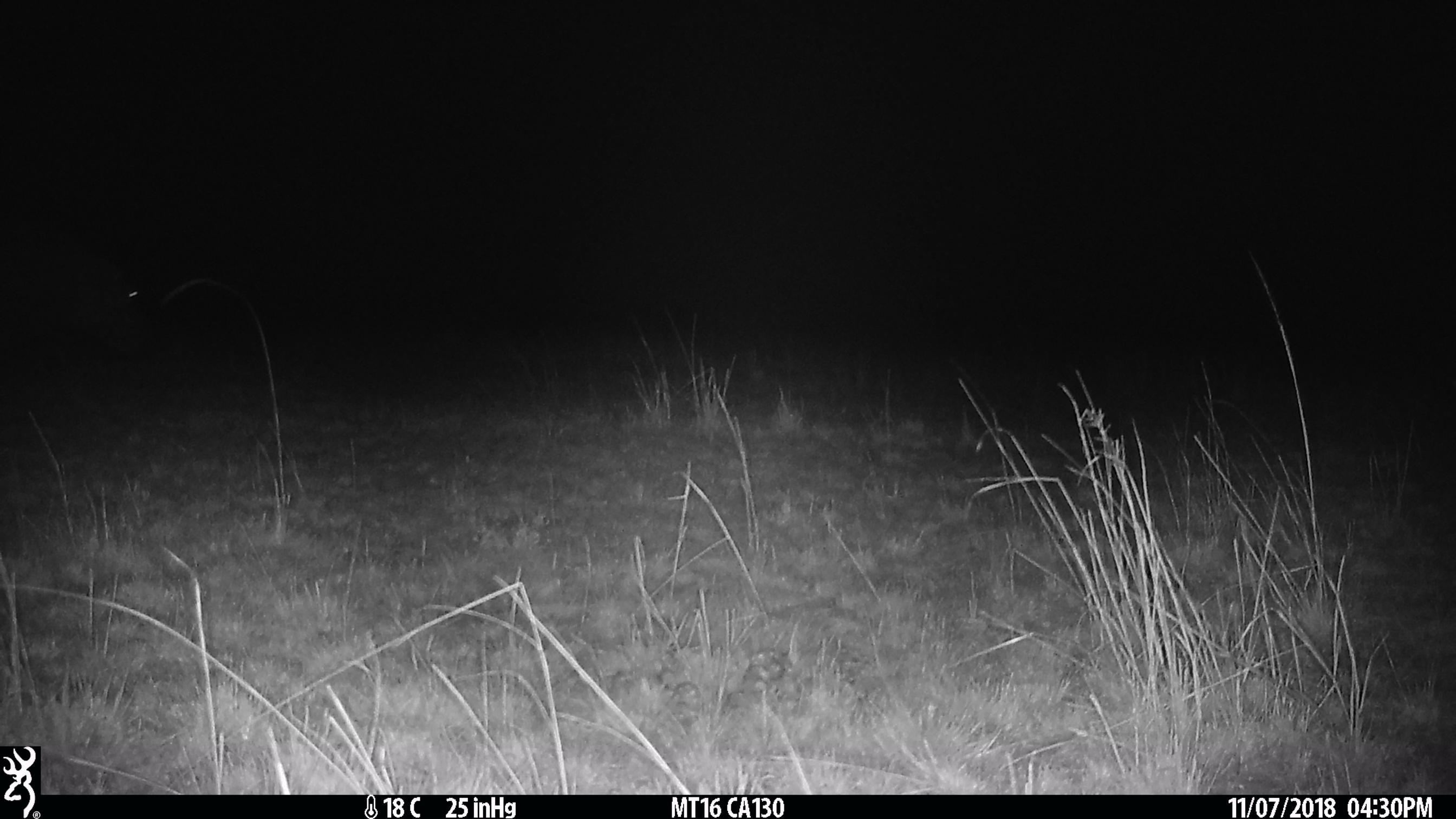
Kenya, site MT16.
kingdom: Animalia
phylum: Chordata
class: Mammalia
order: Artiodactyla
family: Hippopotamidae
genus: Hippopotamus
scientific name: Hippopotamus amphibius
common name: hippopotamus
Hippopotamus (Hippopotamus amphibius).